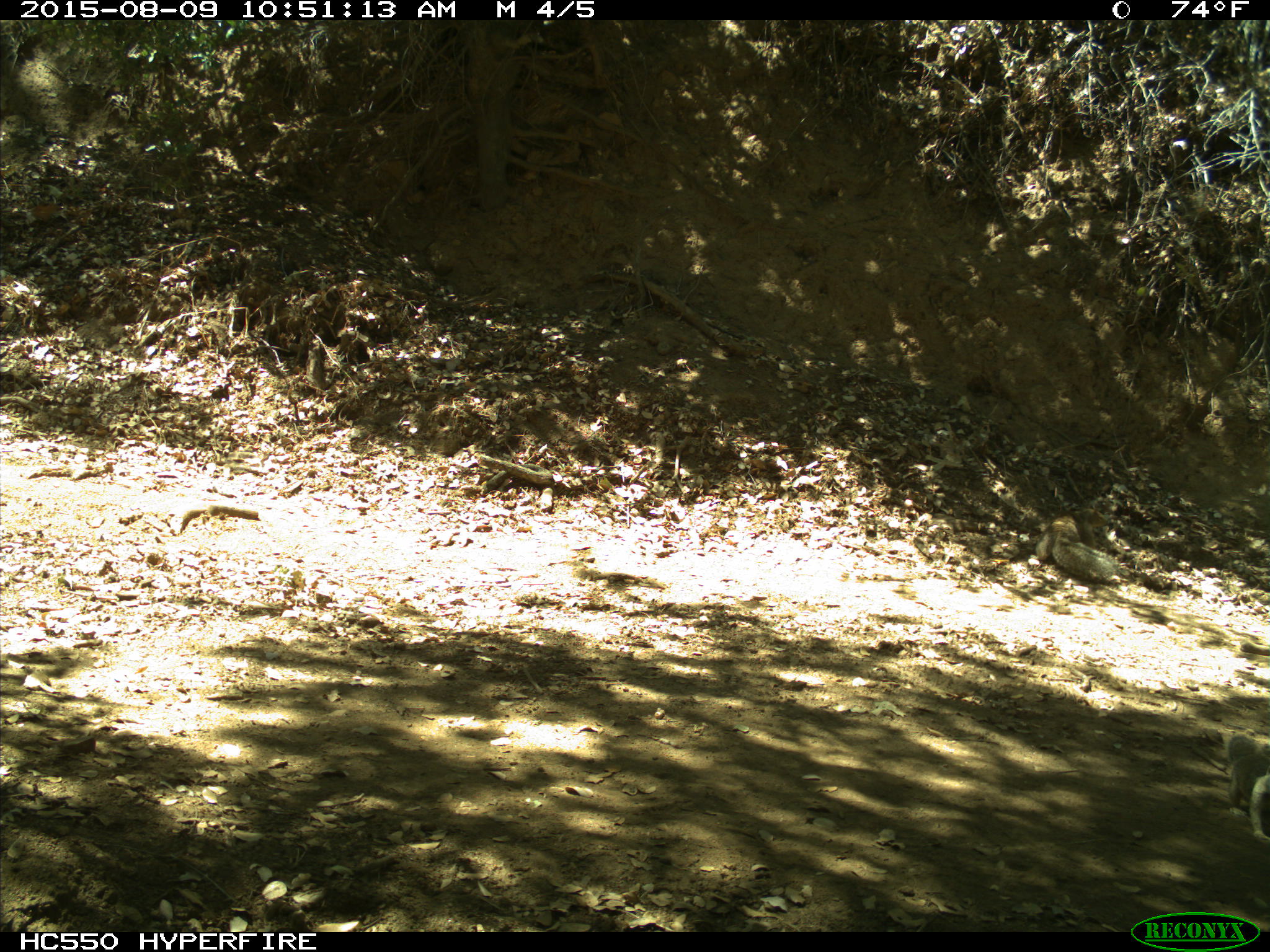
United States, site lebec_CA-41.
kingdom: Animalia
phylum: Chordata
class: Mammalia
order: Rodentia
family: Sciuridae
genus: Otospermophilus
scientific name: Otospermophilus beecheyi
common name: california ground squirrel